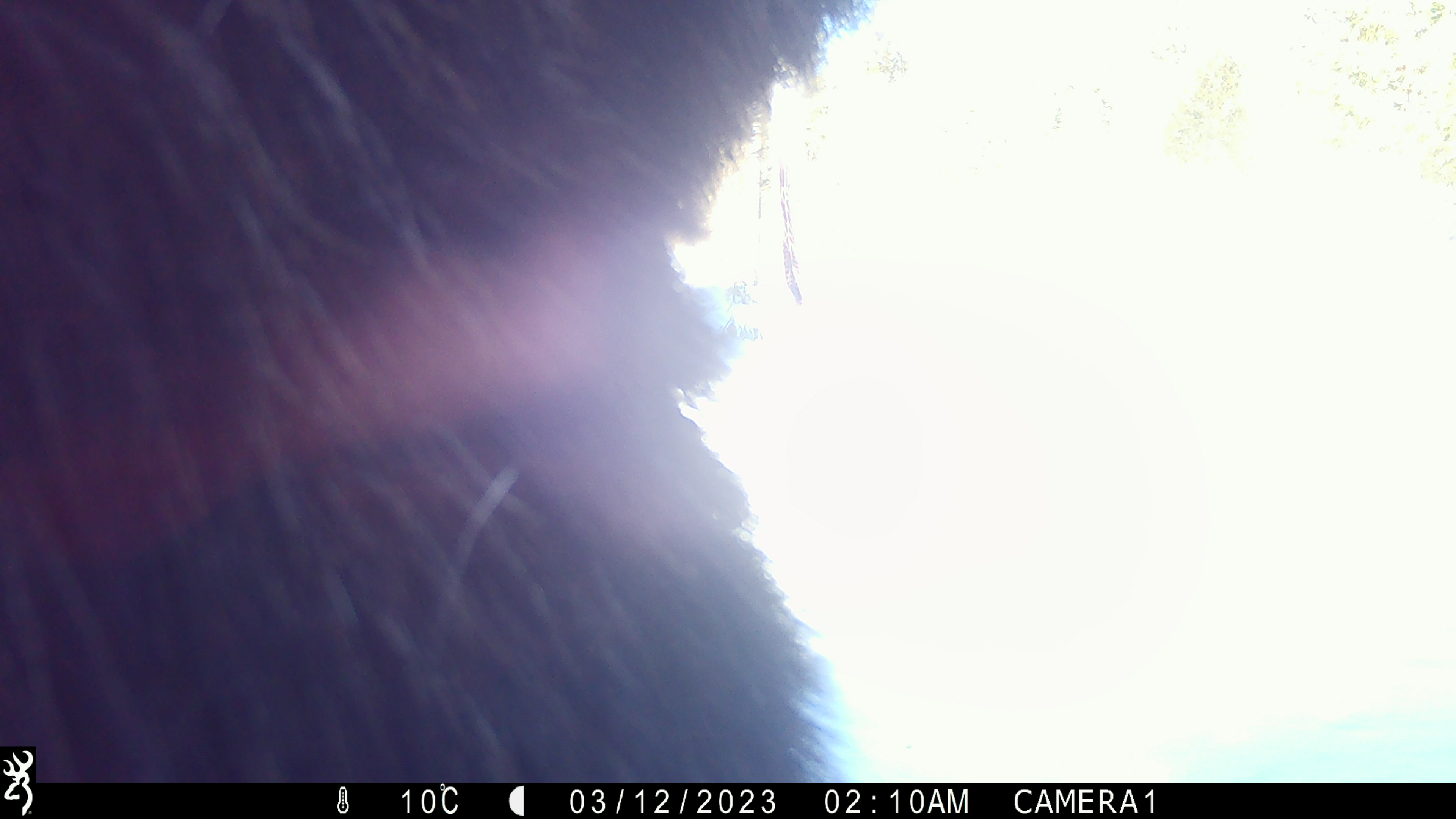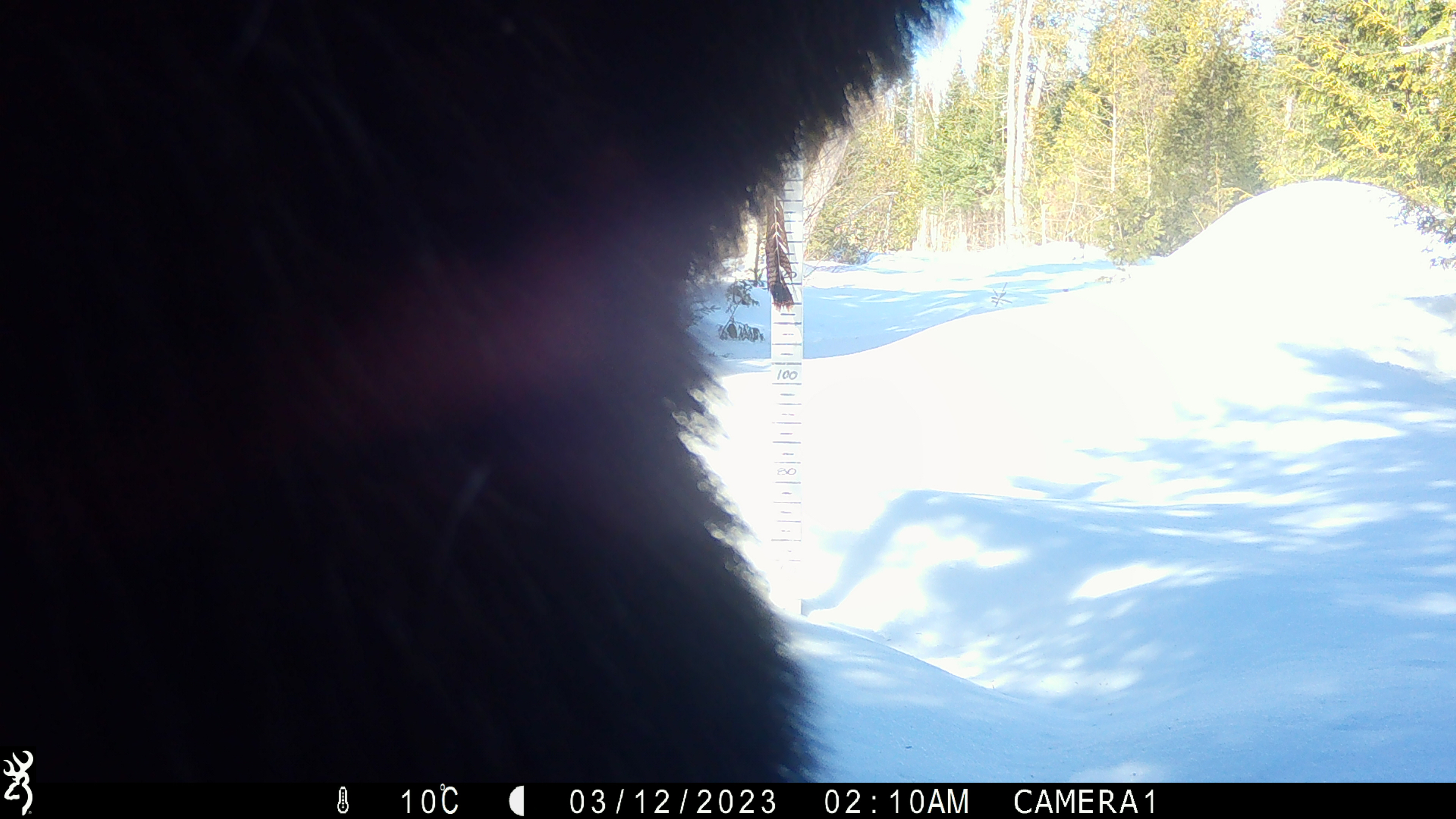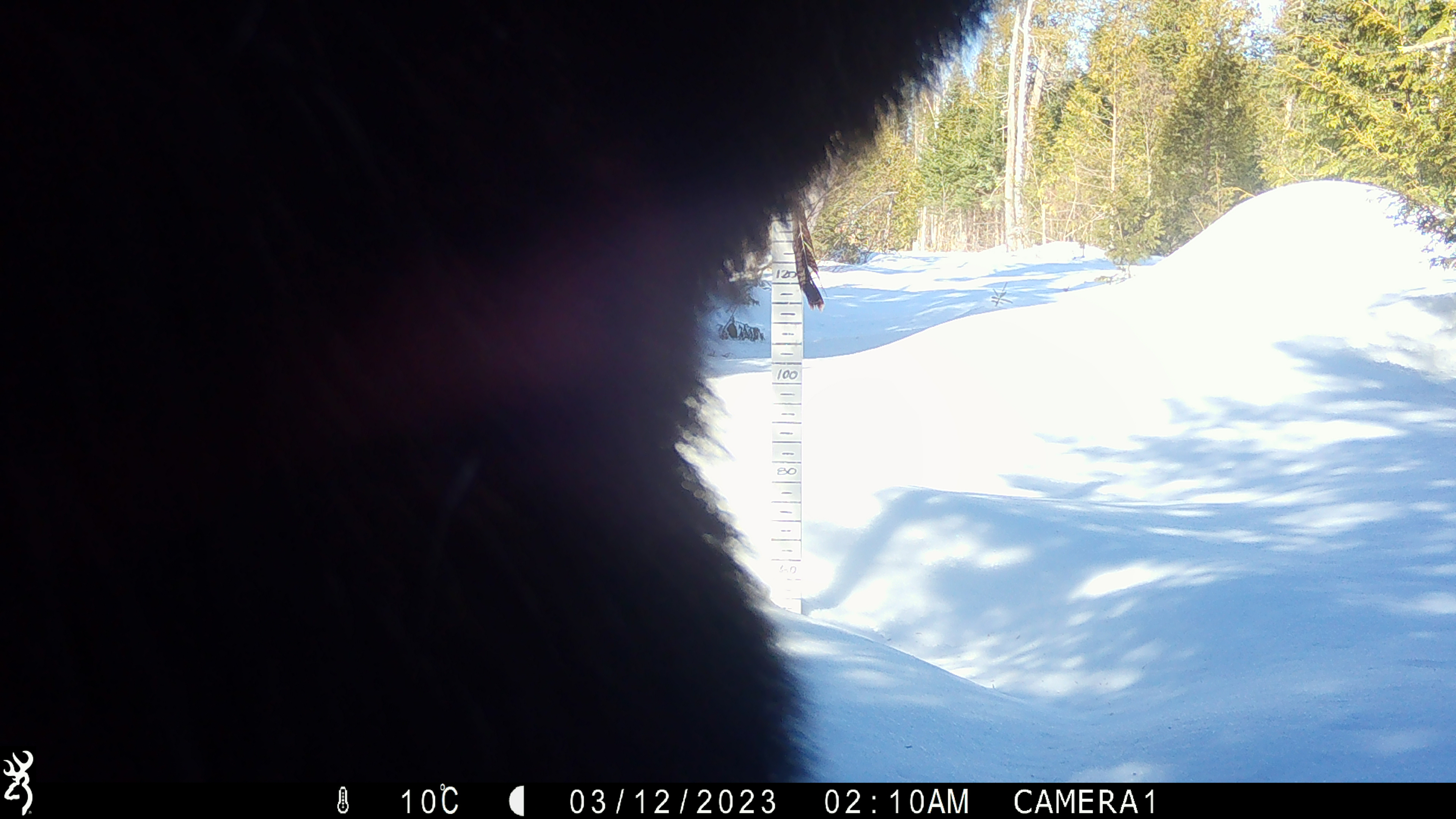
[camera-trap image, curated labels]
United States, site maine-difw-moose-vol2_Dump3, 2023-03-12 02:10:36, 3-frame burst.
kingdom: Animalia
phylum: Chordata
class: Mammalia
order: Artiodactyla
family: Cervidae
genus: Alces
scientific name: Alces alces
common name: moose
Moose (Alces alces).